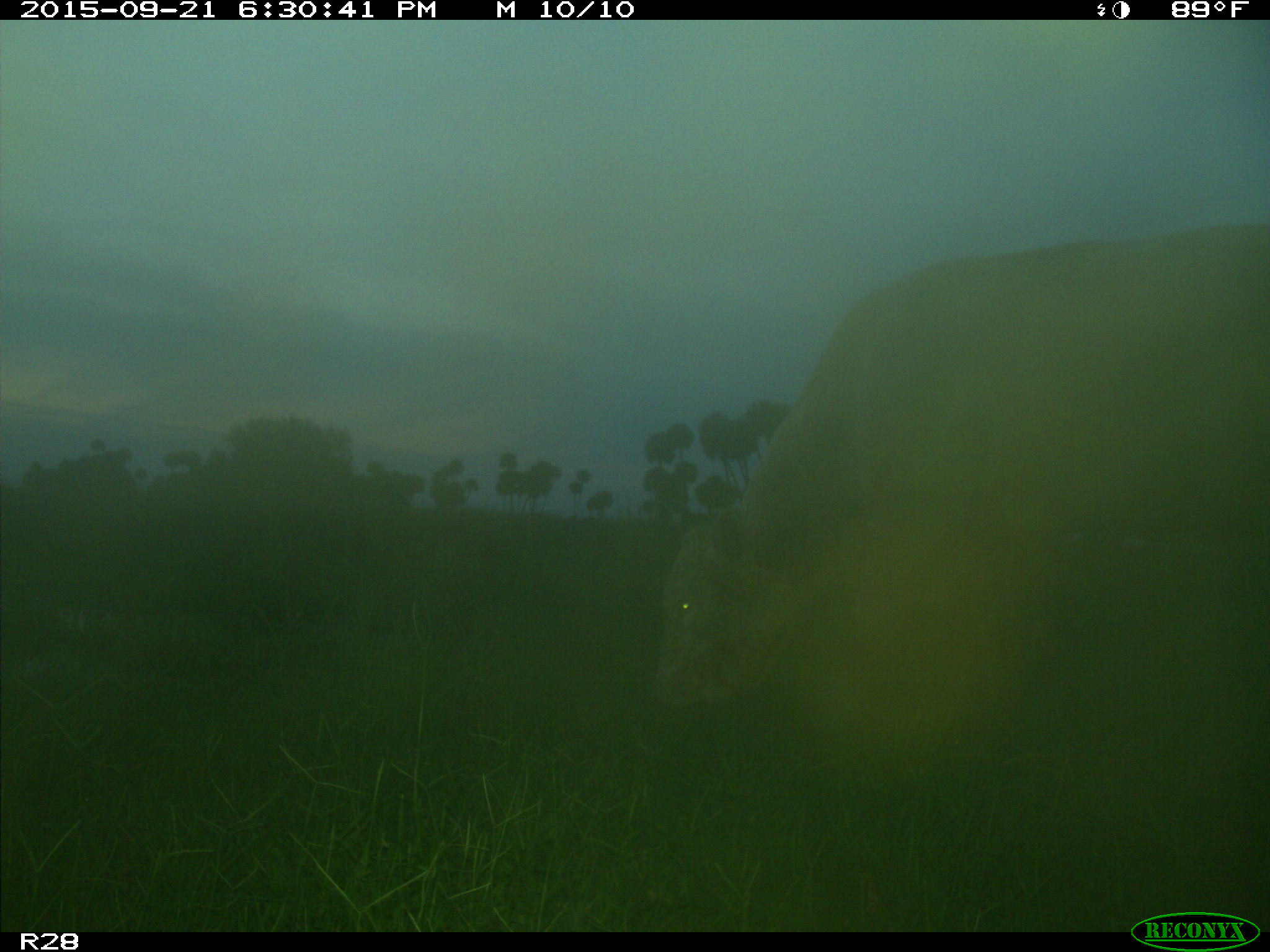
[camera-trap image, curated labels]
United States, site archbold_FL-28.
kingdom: Animalia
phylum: Chordata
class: Mammalia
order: Artiodactyla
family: Bovidae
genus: Bos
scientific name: Bos taurus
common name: domestic cow